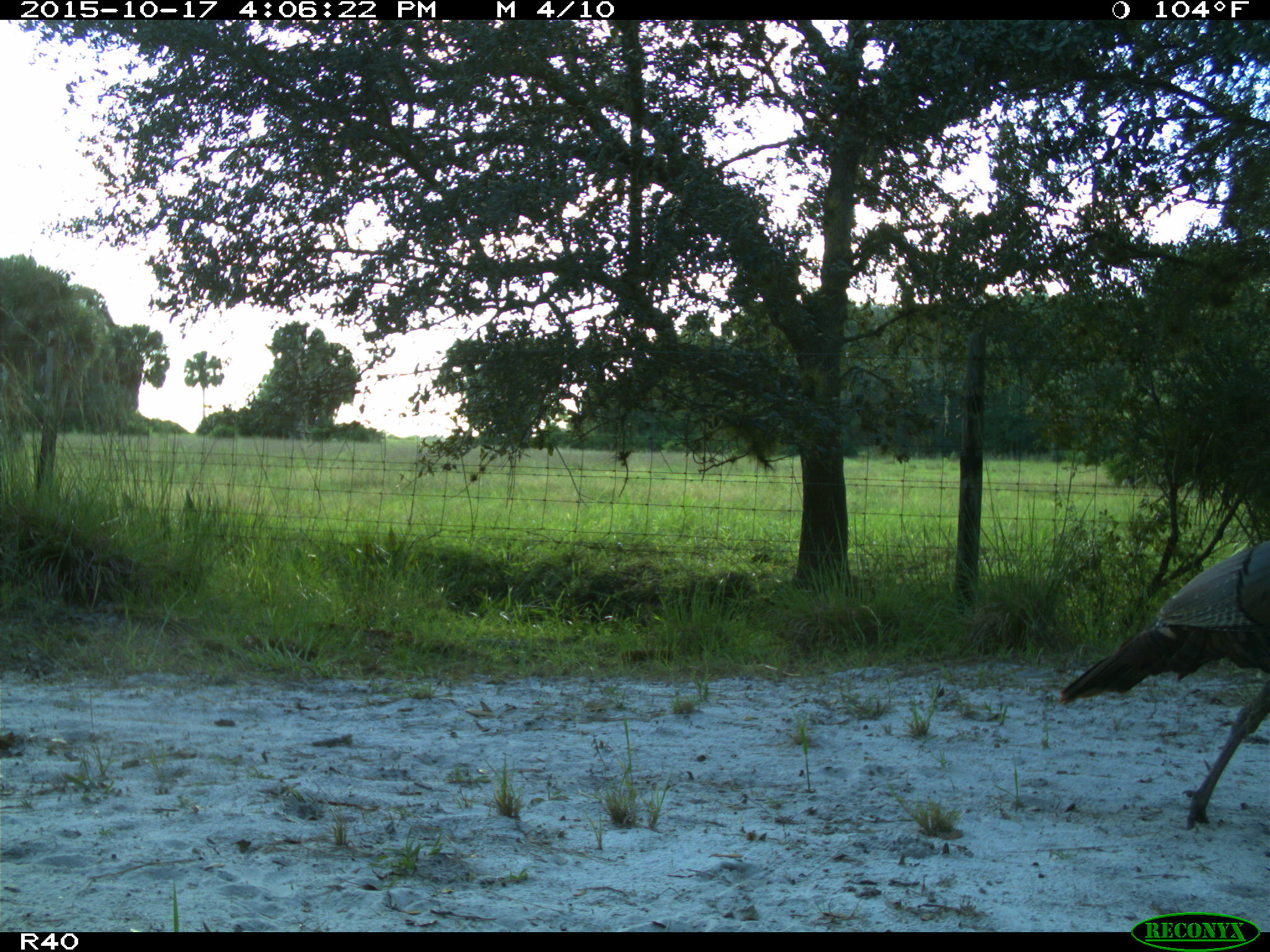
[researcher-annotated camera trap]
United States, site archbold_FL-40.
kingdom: Animalia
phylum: Chordata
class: Aves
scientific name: Aves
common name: birds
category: unidentified bird